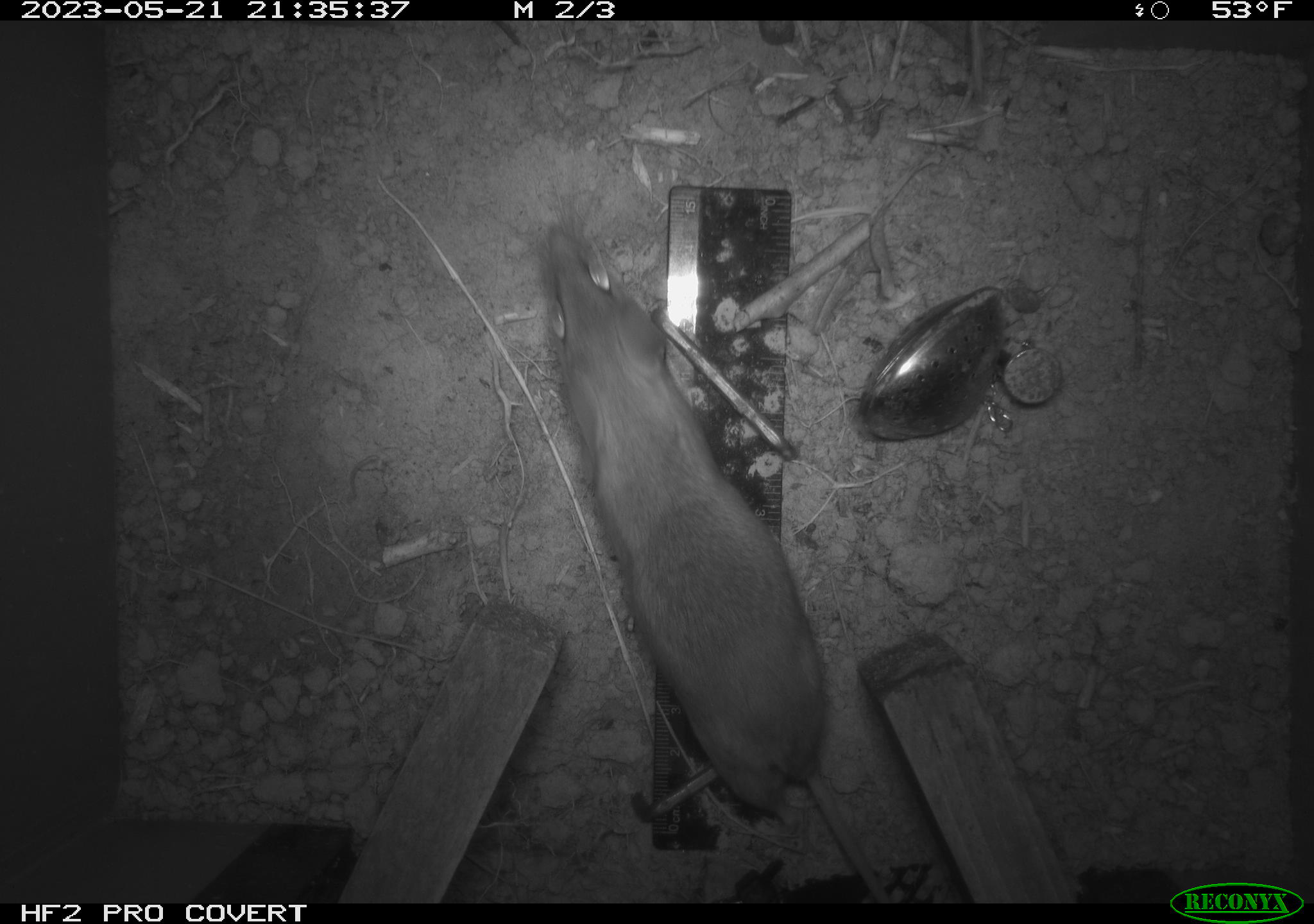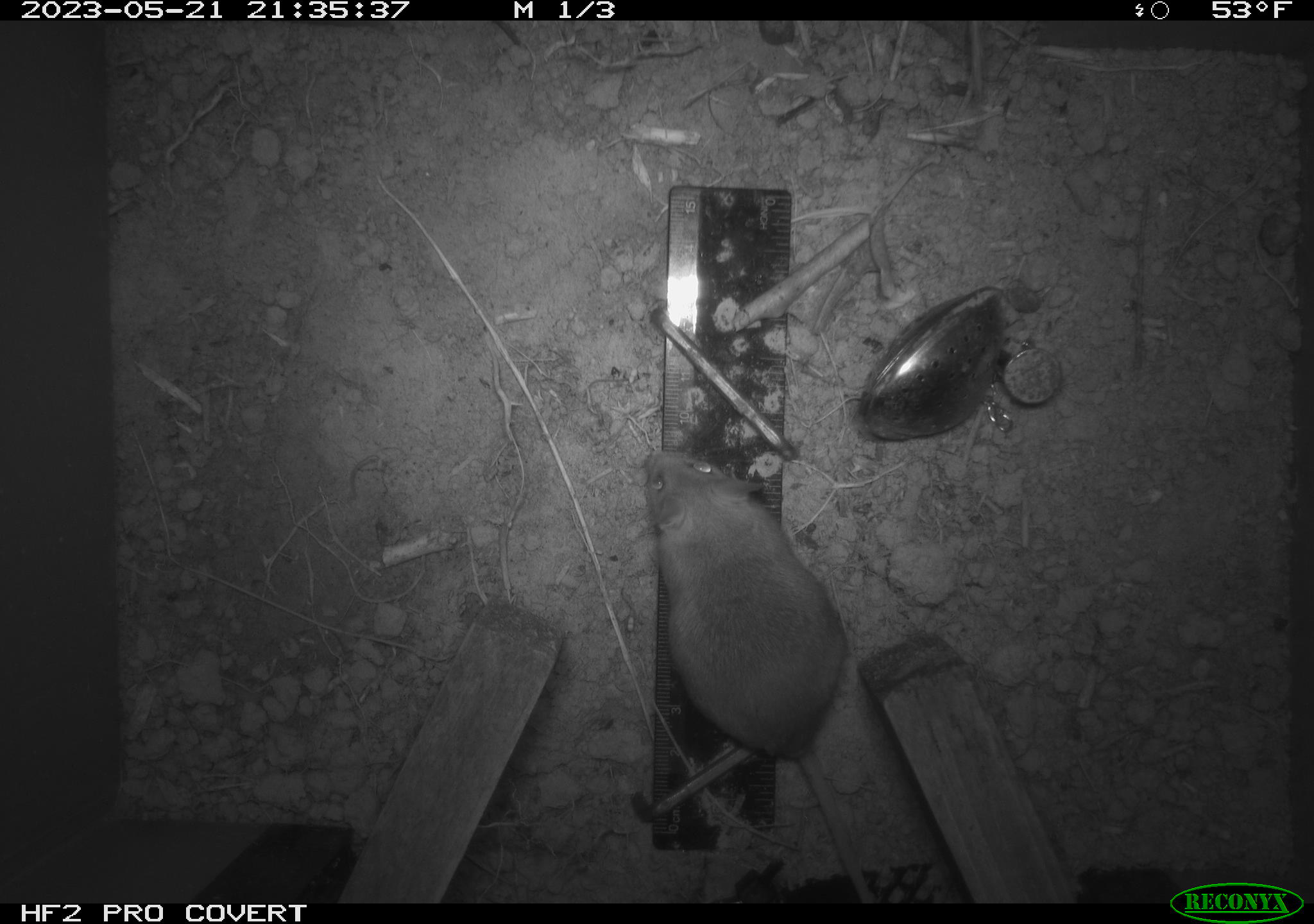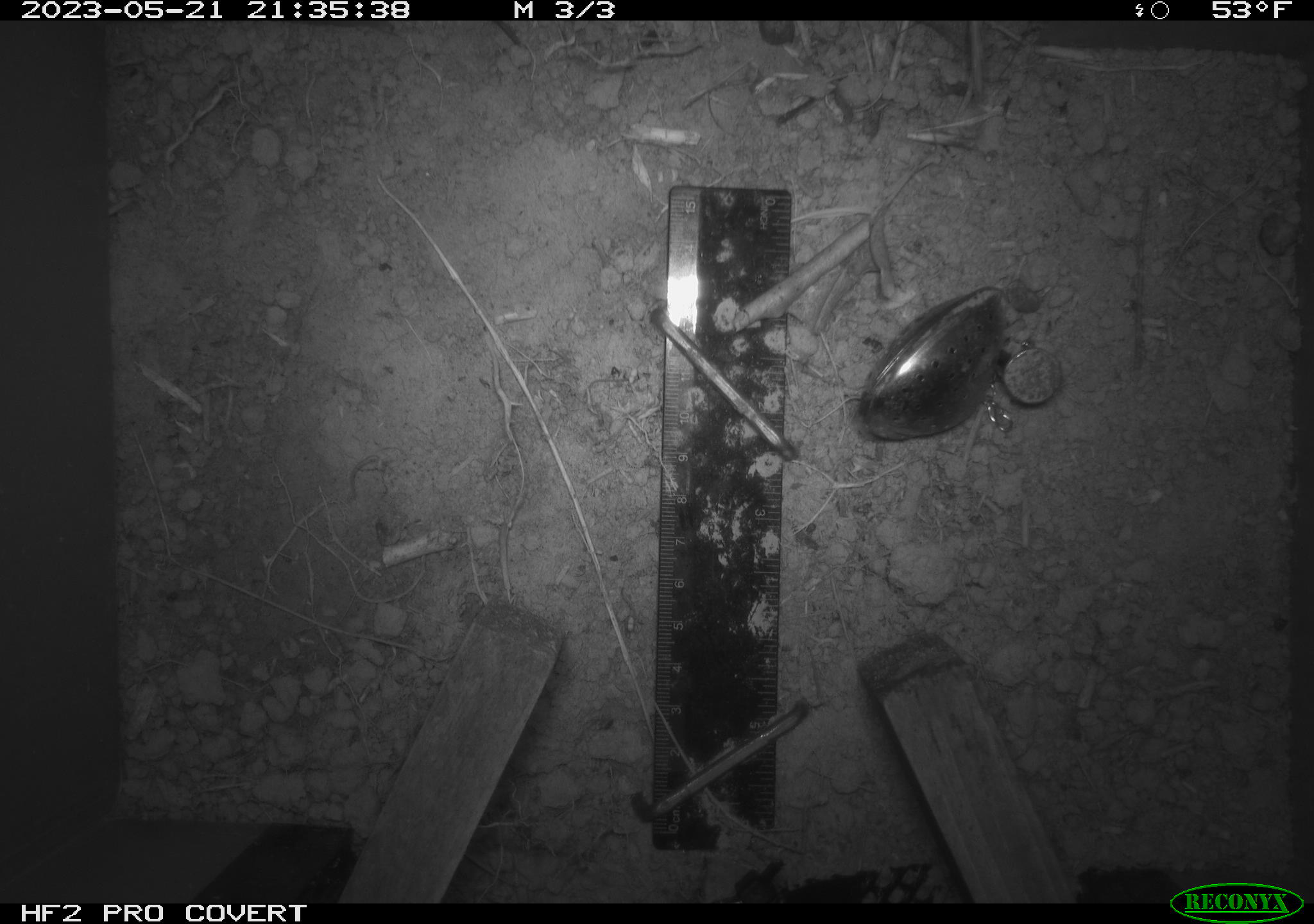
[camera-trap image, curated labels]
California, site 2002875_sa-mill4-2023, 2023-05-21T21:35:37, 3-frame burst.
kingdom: Animalia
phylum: Chordata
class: Mammalia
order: Rodentia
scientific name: Rodentia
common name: mouse species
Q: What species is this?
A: Mouse species (Rodentia).